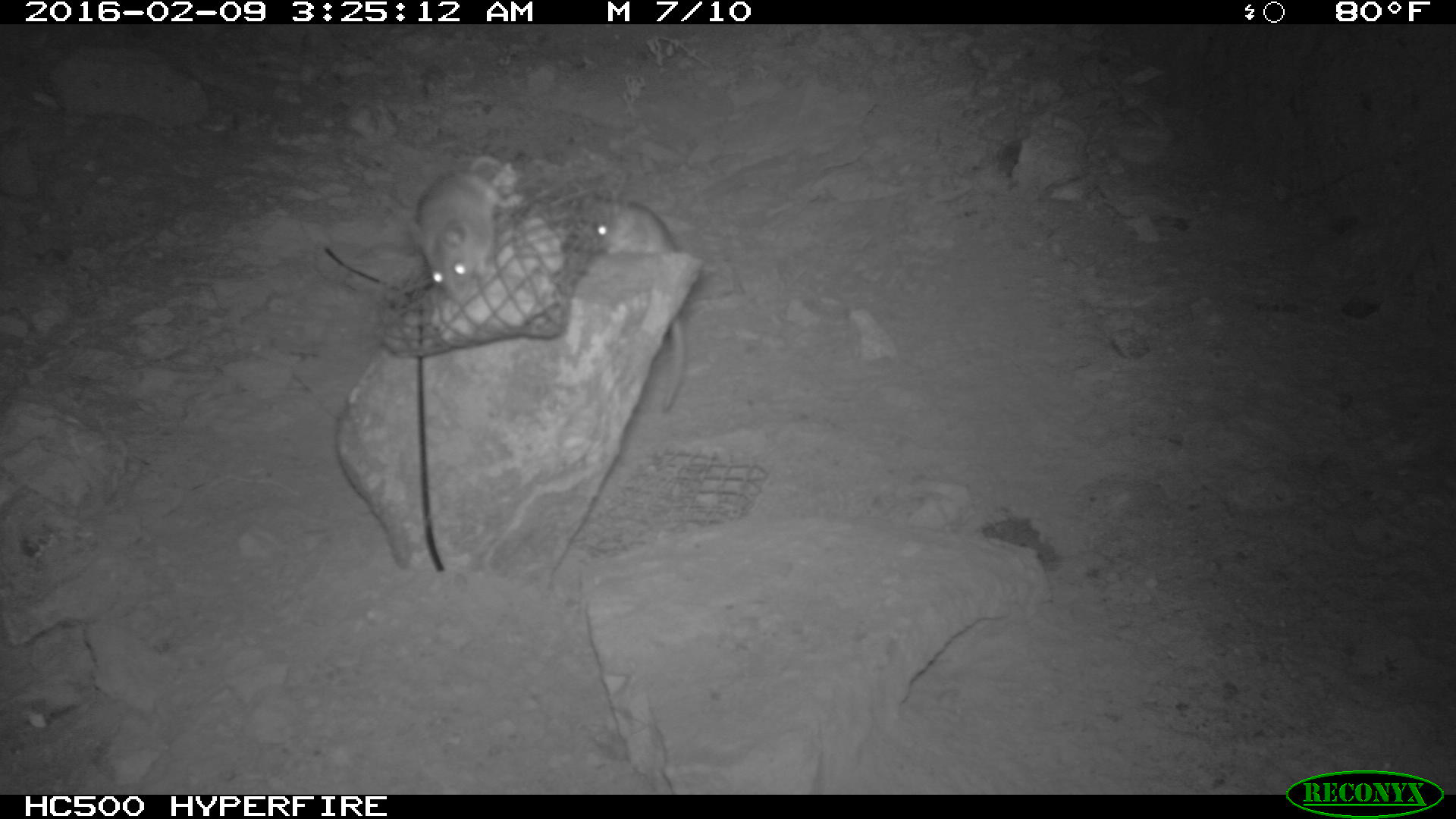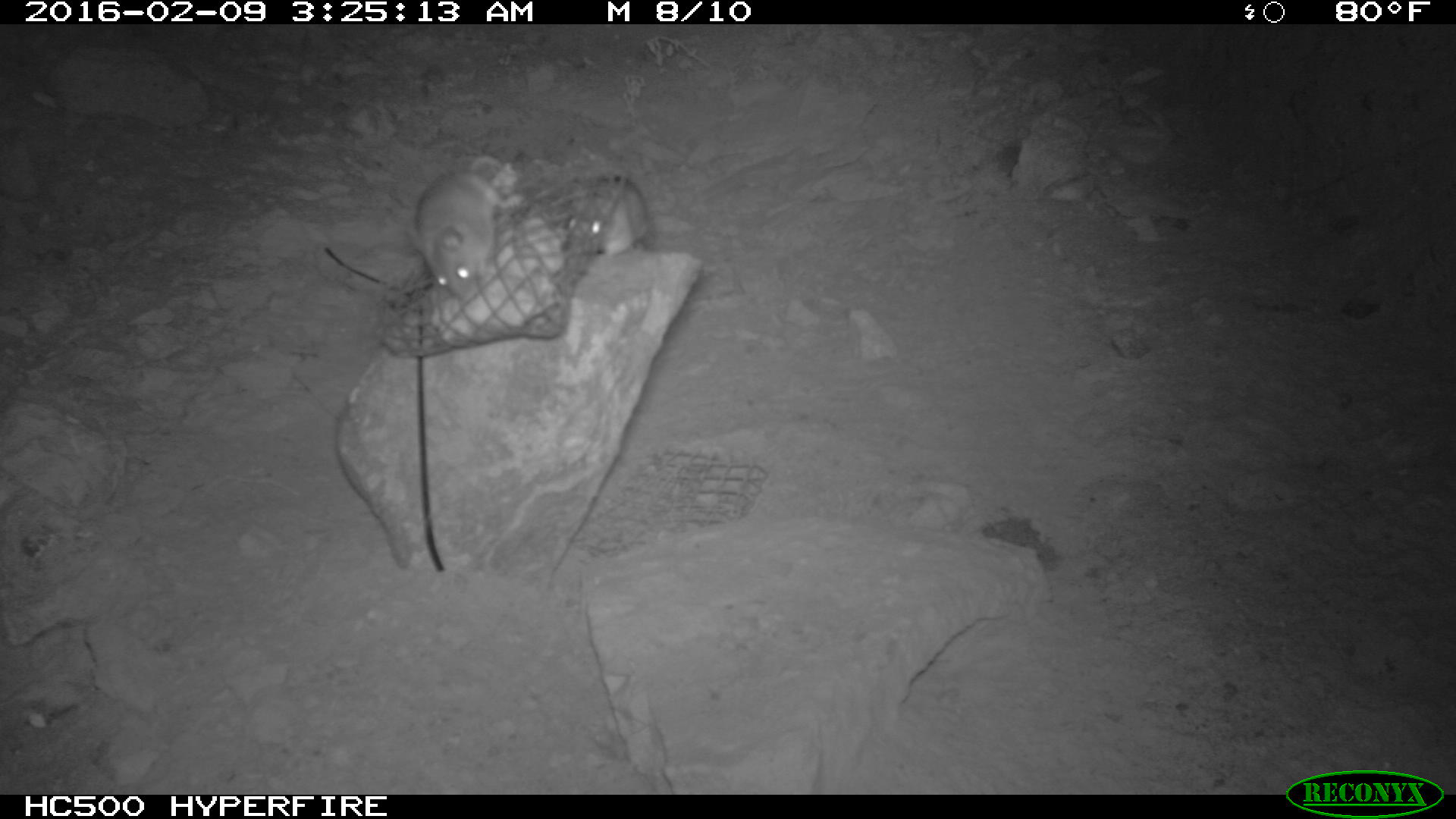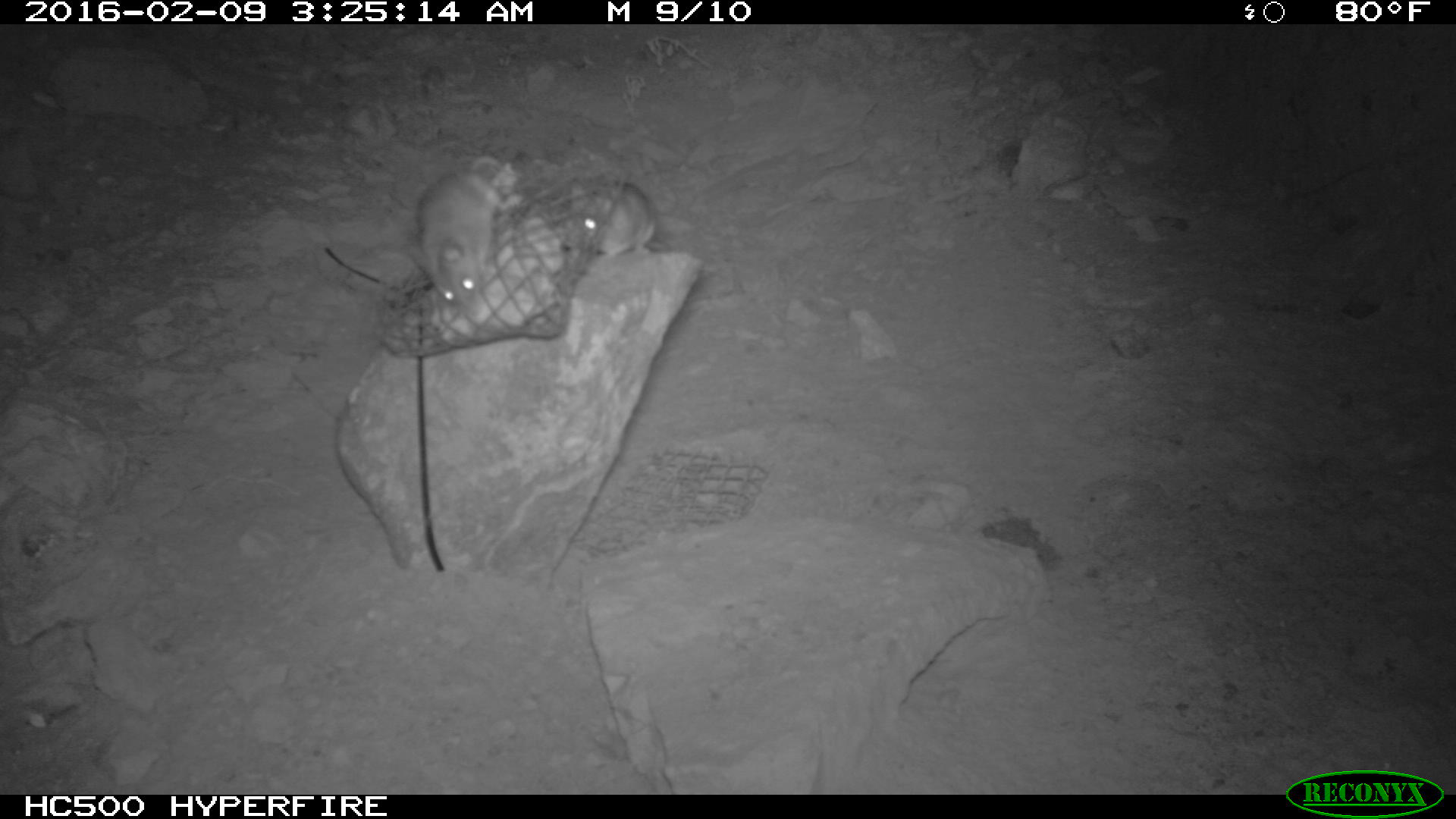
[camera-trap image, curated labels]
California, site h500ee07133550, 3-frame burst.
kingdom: Animalia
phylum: Chordata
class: Mammalia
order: Rodentia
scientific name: Rodentia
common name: rodent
Rodent (Rodentia).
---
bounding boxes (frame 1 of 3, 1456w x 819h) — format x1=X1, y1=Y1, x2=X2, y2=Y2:
rodent: x1=581, y1=195, x2=685, y2=411; x1=409, y1=156, x2=502, y2=302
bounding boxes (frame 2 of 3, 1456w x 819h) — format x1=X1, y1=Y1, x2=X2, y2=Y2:
rodent: x1=410, y1=167, x2=518, y2=299; x1=566, y1=175, x2=647, y2=259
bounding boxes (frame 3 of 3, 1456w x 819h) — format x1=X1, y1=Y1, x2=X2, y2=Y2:
rodent: x1=397, y1=153, x2=526, y2=316; x1=555, y1=175, x2=659, y2=261